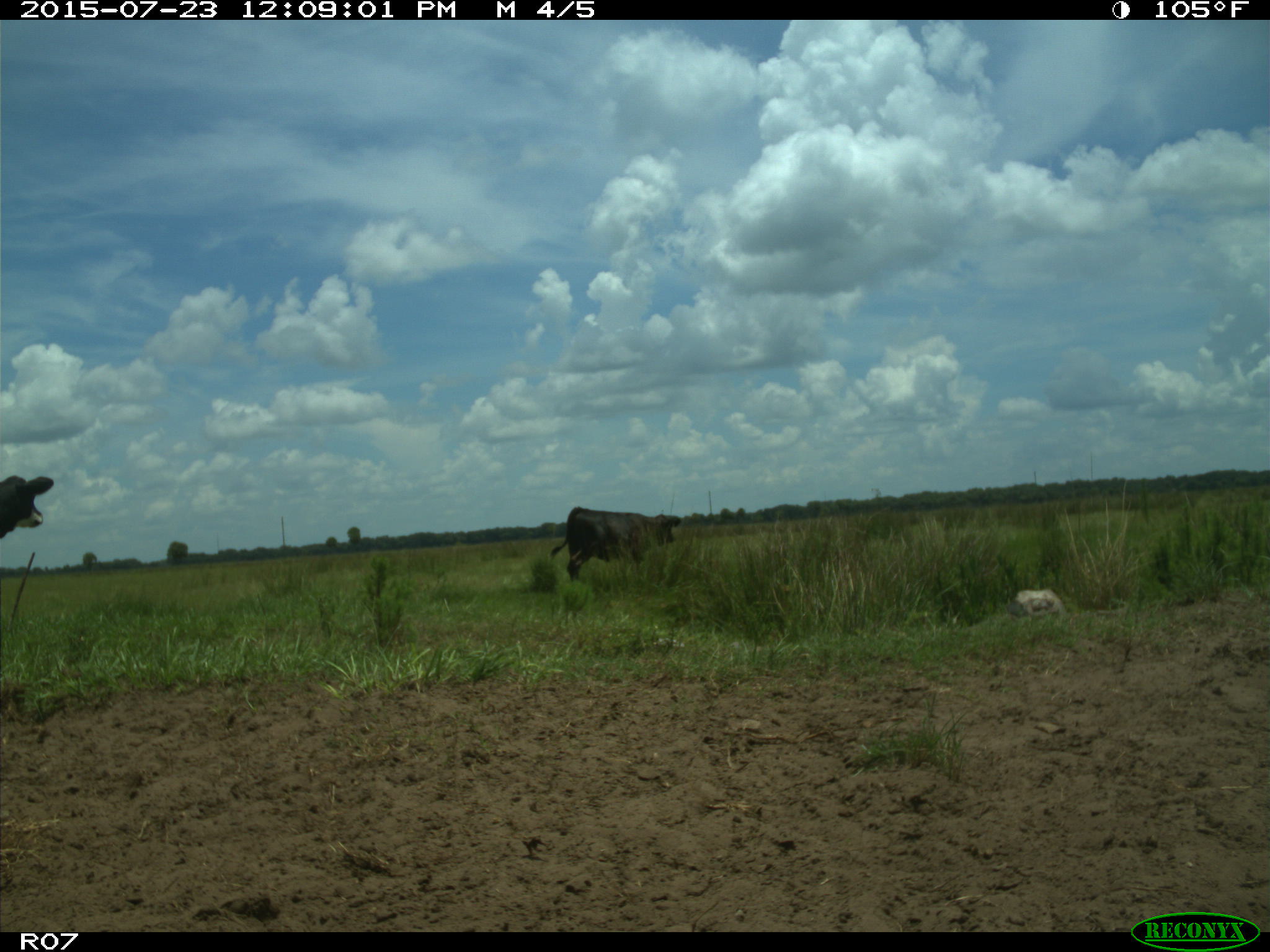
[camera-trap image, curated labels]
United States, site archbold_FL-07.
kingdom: Animalia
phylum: Chordata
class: Mammalia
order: Artiodactyla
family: Bovidae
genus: Bos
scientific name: Bos taurus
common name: domestic cow